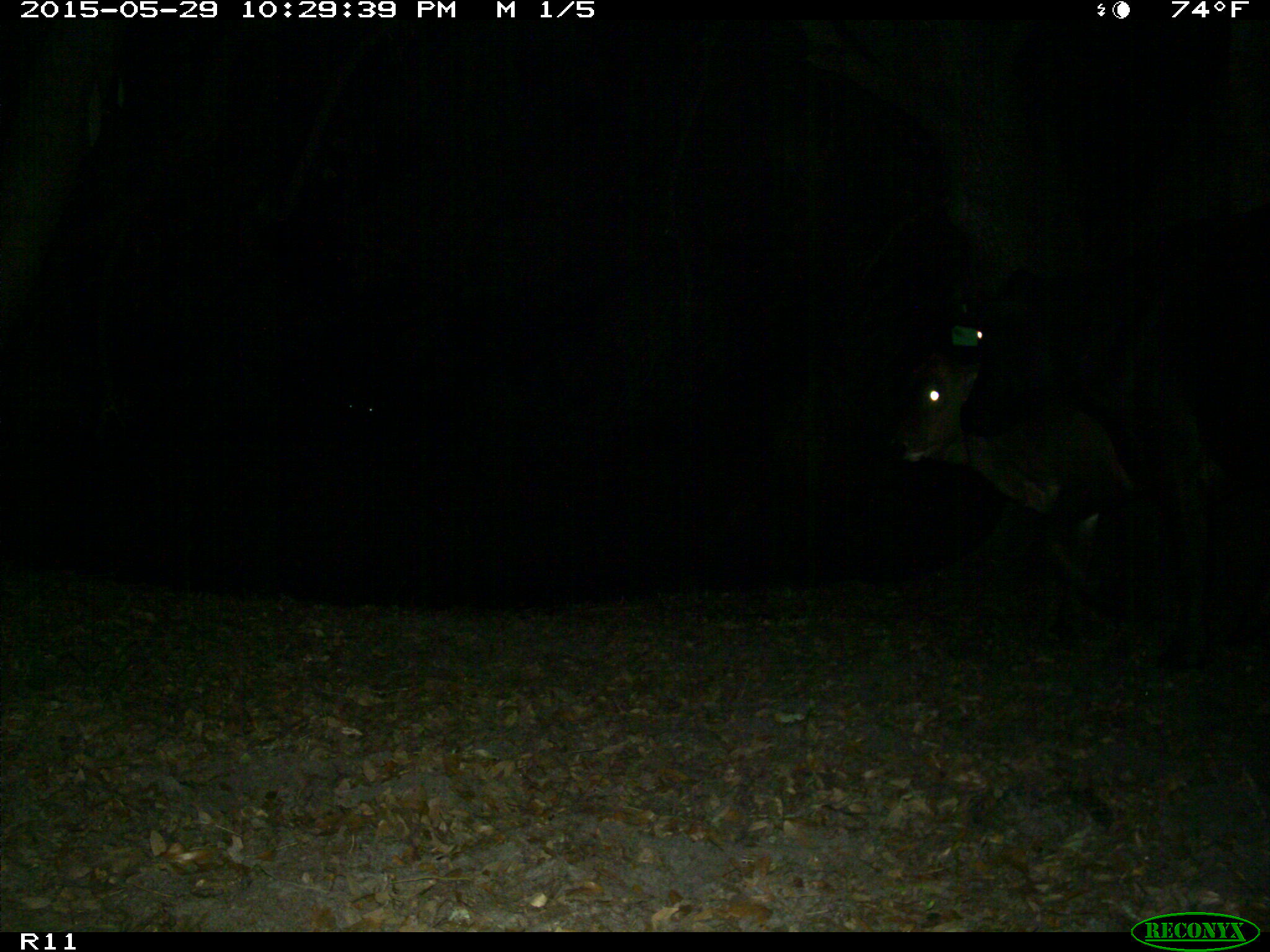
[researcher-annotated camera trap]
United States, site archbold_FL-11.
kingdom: Animalia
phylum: Chordata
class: Mammalia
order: Artiodactyla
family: Bovidae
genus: Bos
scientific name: Bos taurus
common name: domestic cow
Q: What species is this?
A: Bos taurus (domestic cow).